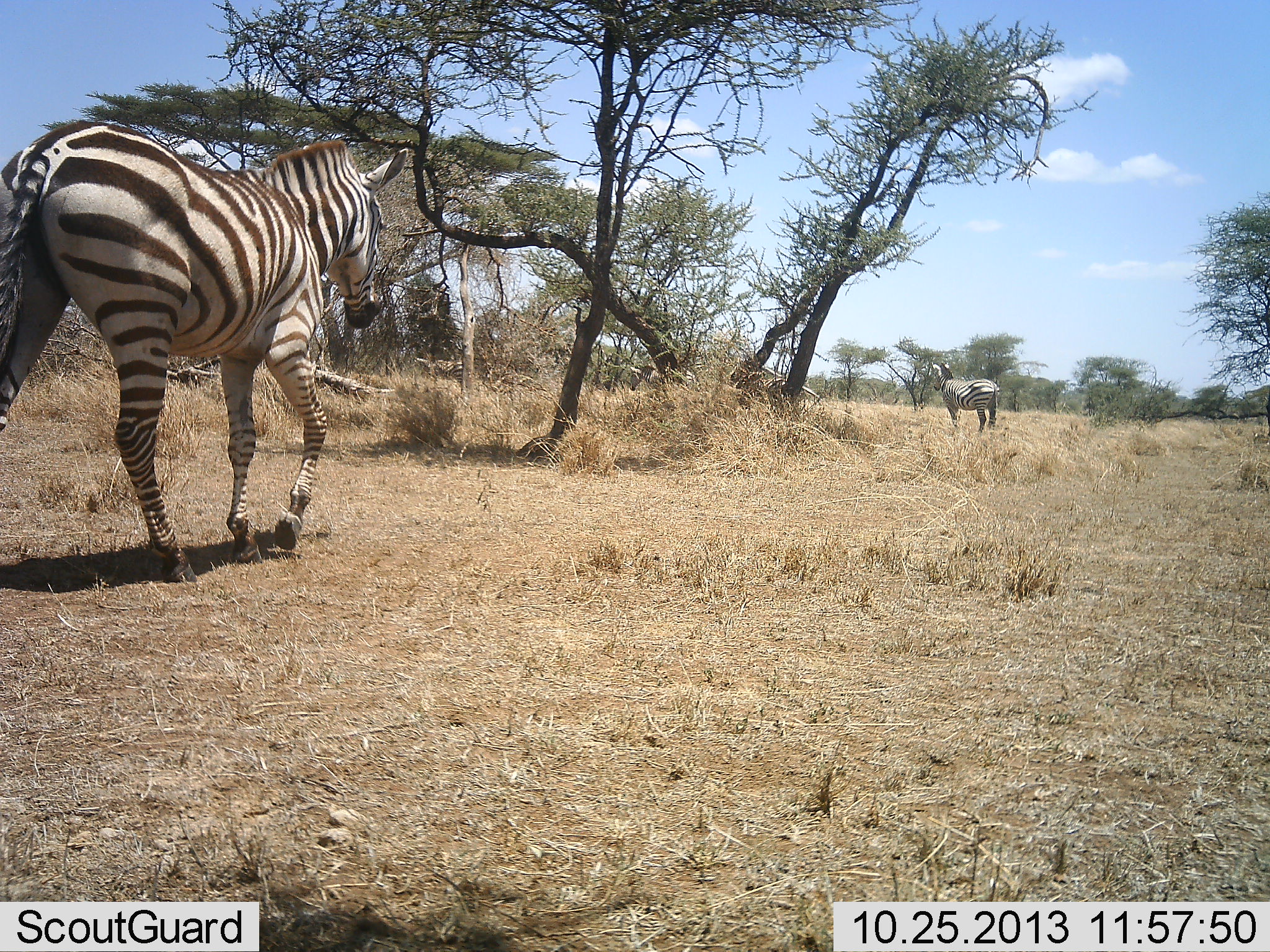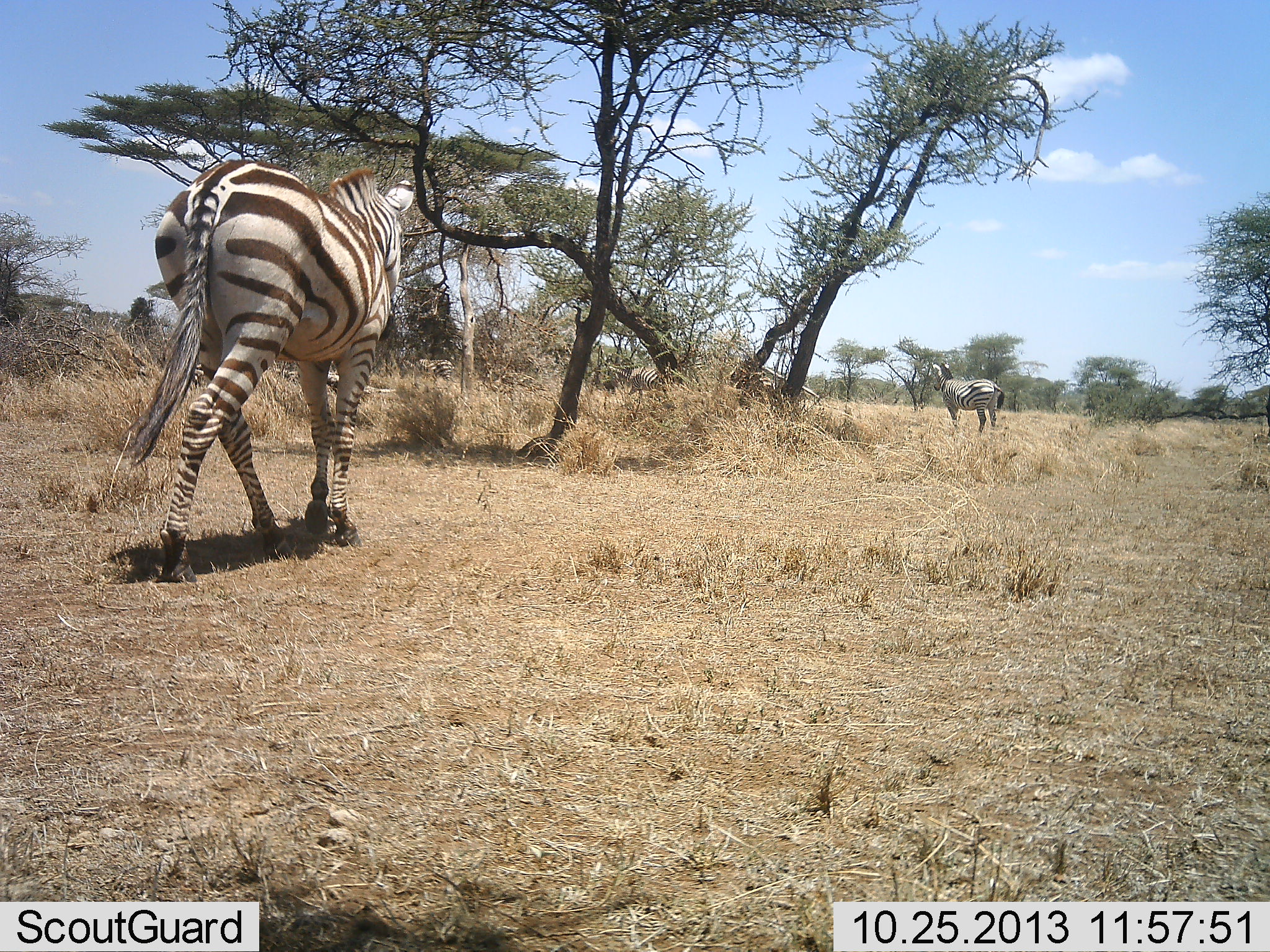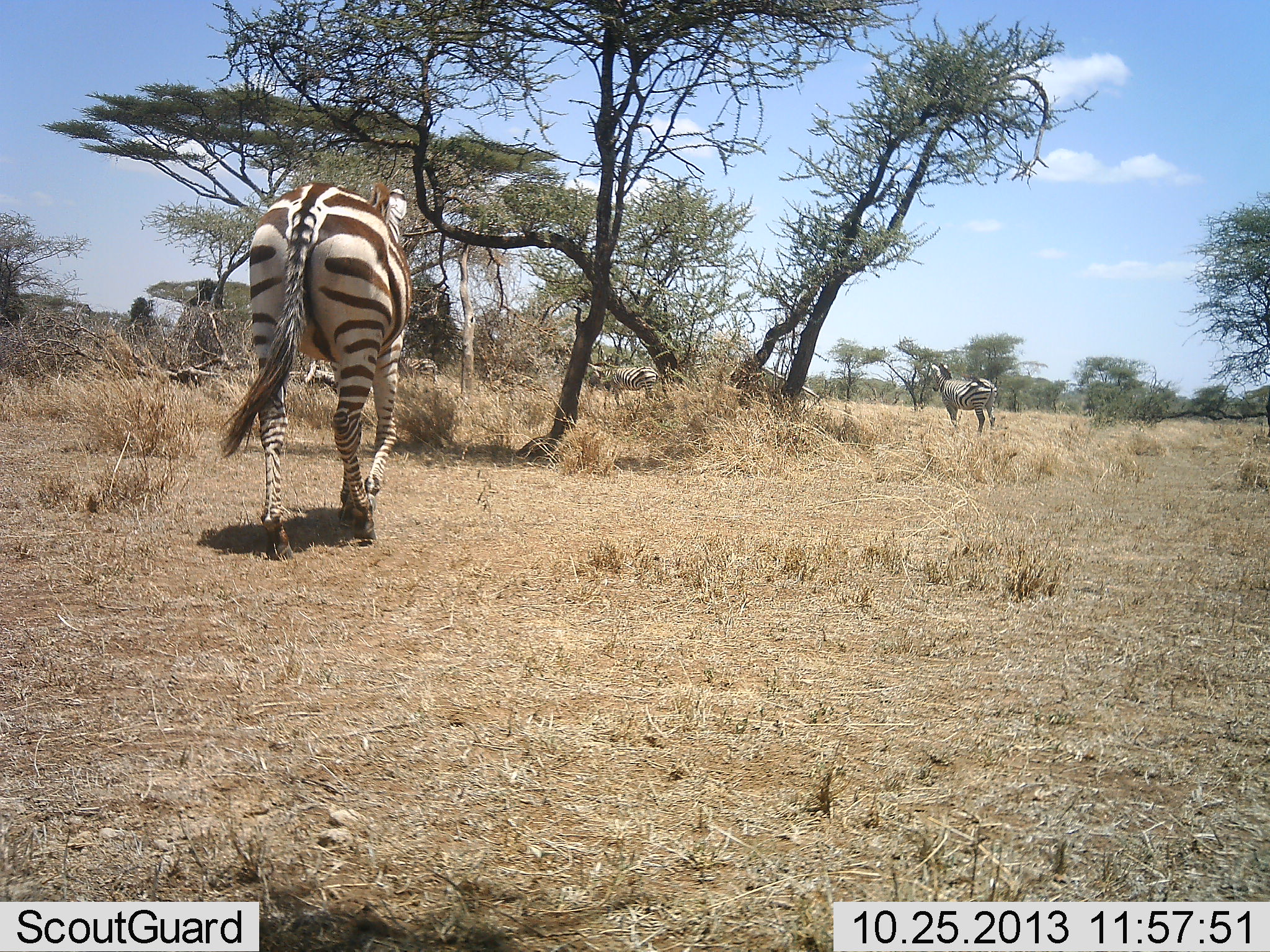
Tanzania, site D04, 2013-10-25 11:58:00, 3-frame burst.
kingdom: Animalia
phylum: Chordata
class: Mammalia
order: Perissodactyla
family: Equidae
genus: Equus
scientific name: Equus quagga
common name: plains zebra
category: zebra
Zebra (plains zebra) (Equus quagga), count 5. Behavior (volunteer vote fractions): standing 62%, resting 0%, moving 94%, interacting 0%. Young present (vote fraction): 0%. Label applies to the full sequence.